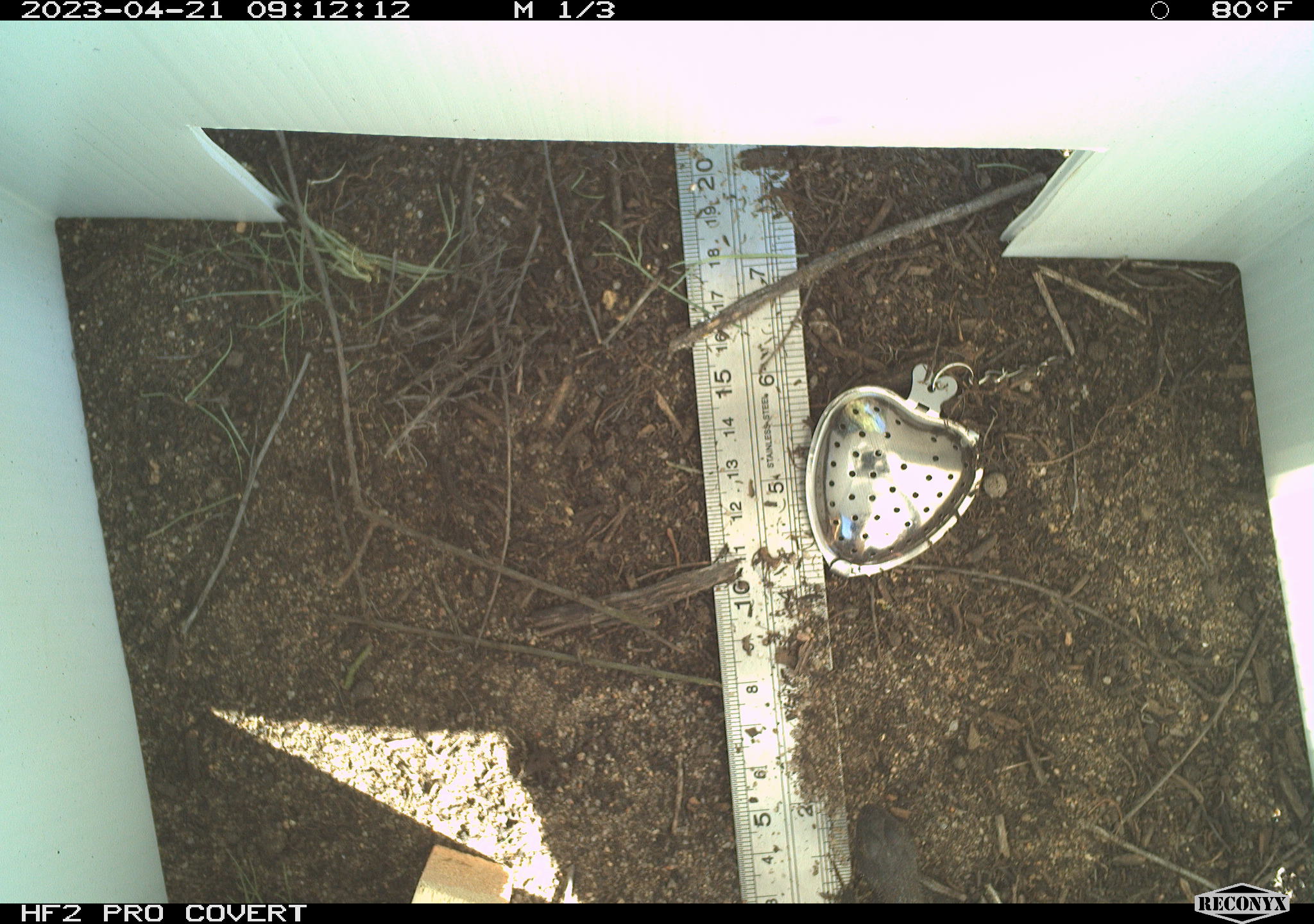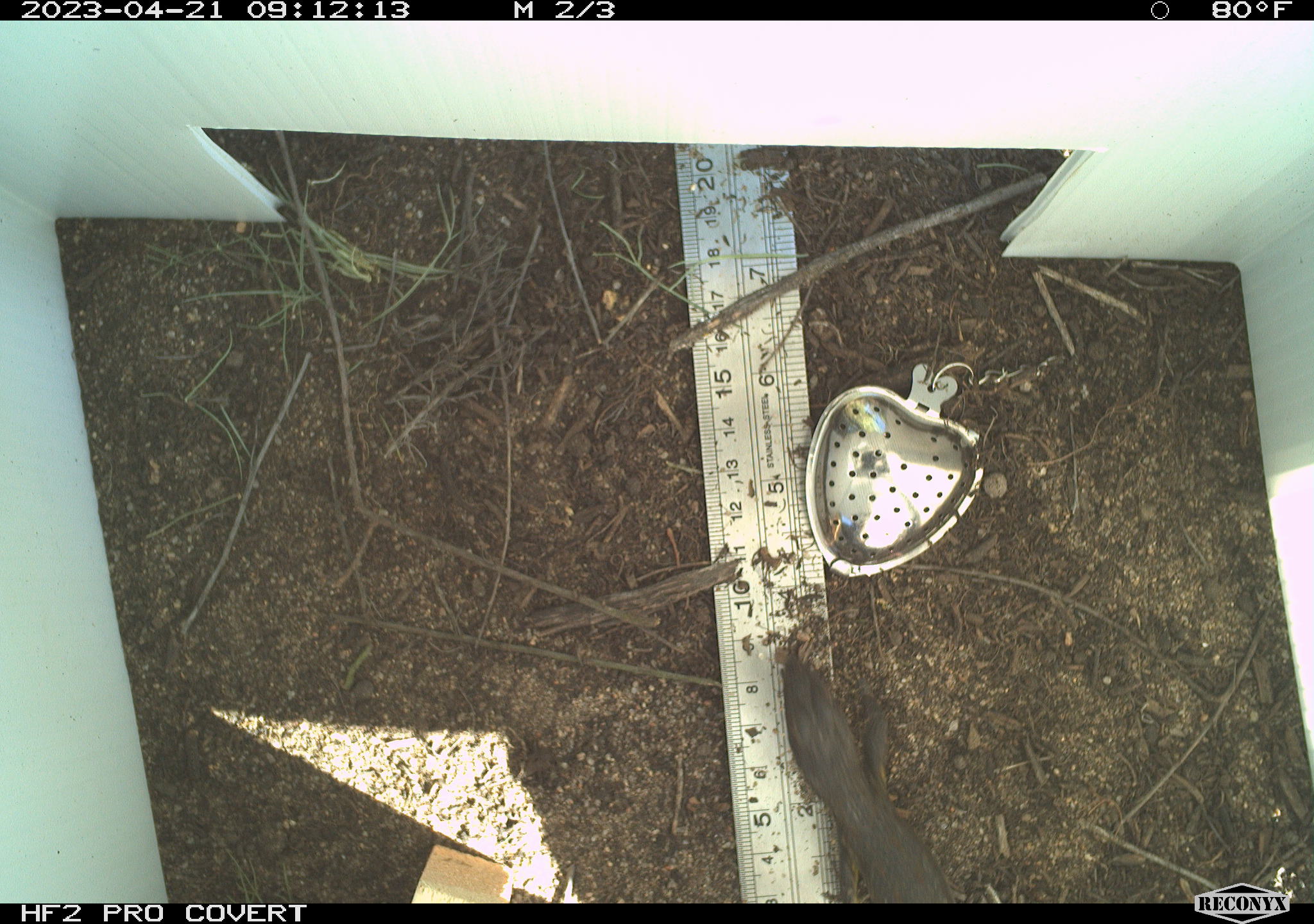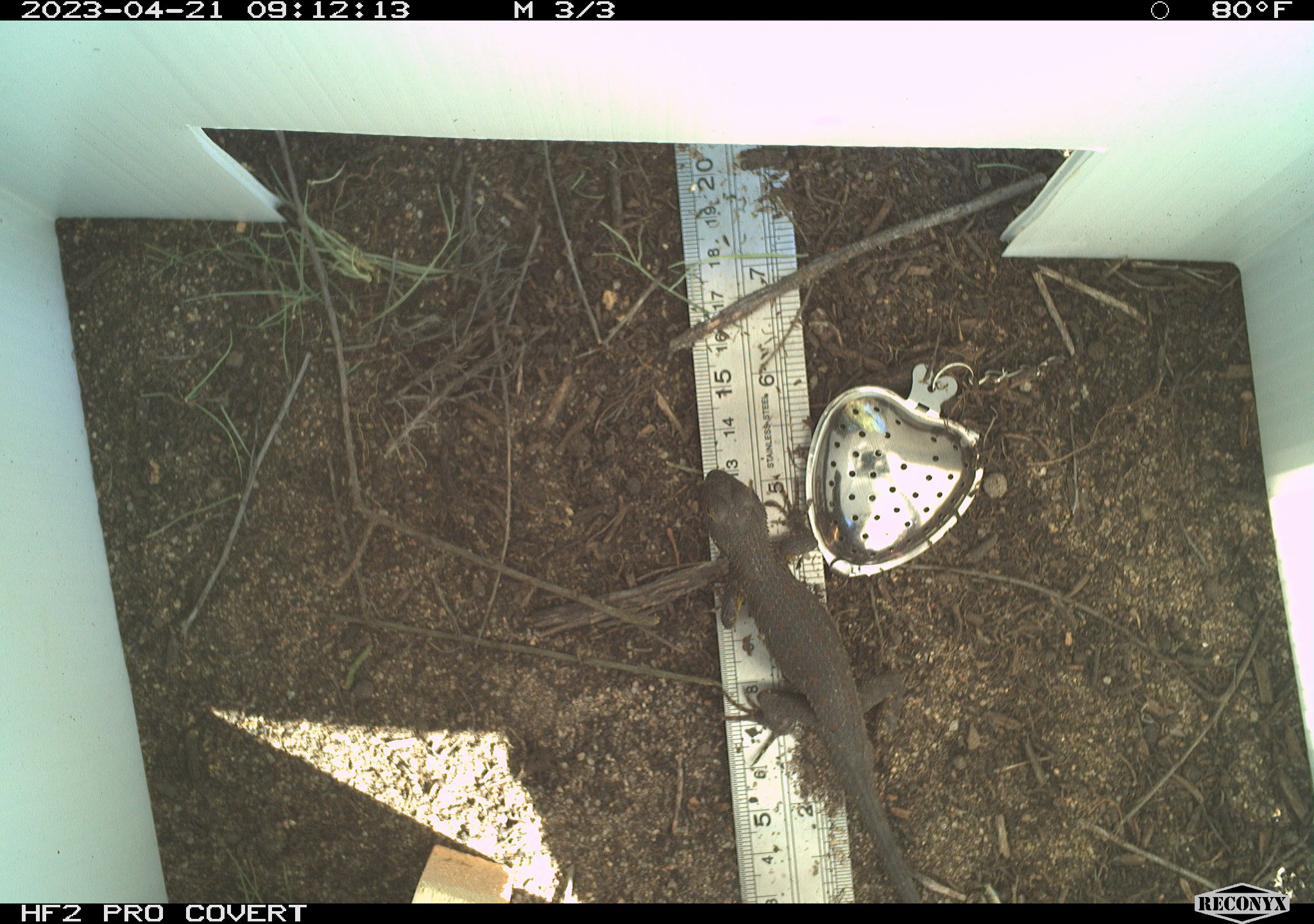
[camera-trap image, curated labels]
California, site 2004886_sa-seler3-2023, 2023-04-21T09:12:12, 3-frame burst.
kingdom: Animalia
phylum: Chordata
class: Reptilia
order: Squamata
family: Phrynosomatidae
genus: Sceloporus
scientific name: Sceloporus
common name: spiny lizards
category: sceloporus species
Sceloporus species (spiny lizards) (Sceloporus).